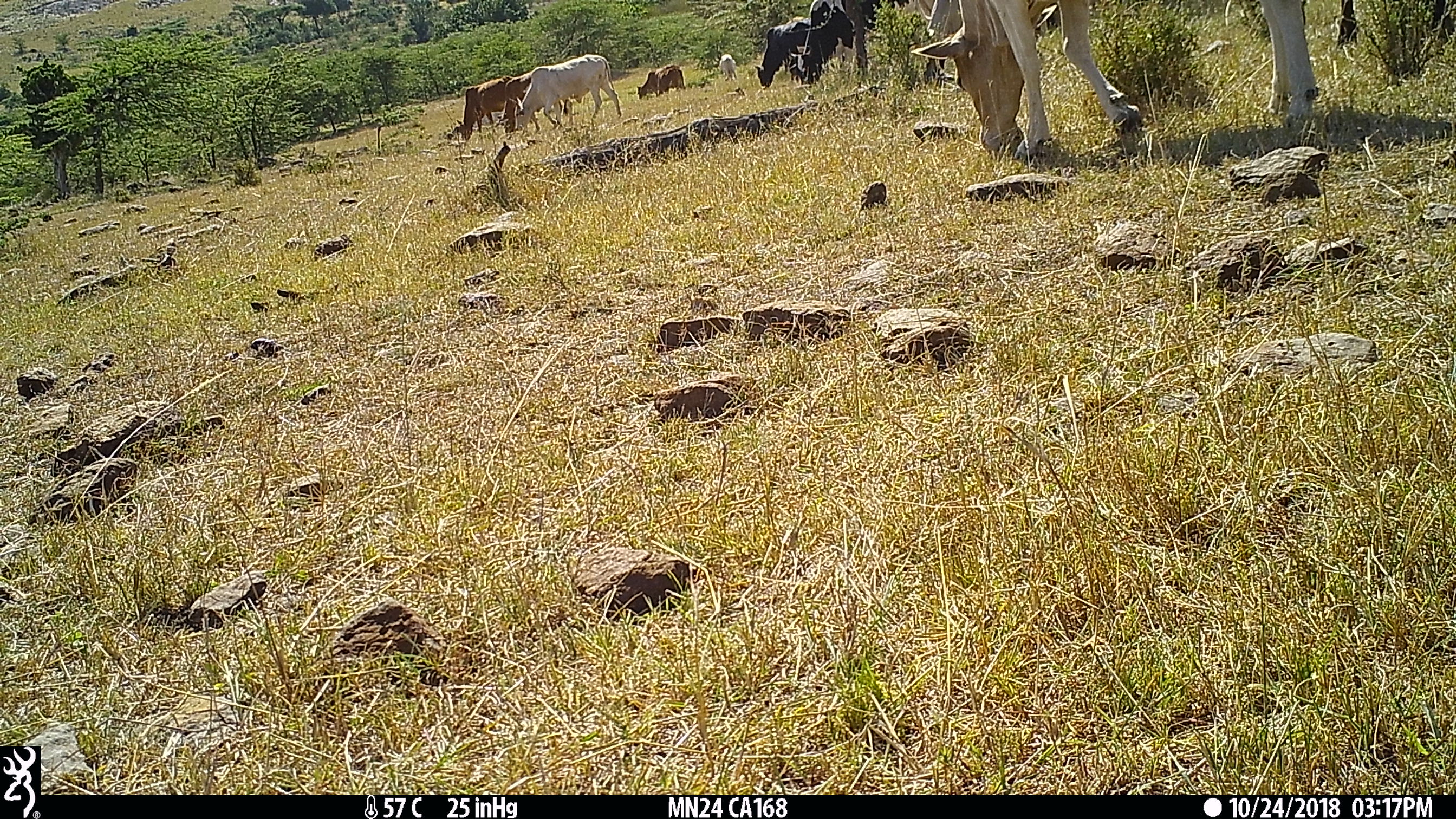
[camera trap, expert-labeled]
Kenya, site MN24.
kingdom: Animalia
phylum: Chordata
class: Mammalia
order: Artiodactyla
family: Bovidae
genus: Bos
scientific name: Bos taurus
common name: cattle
Cattle (Bos taurus).